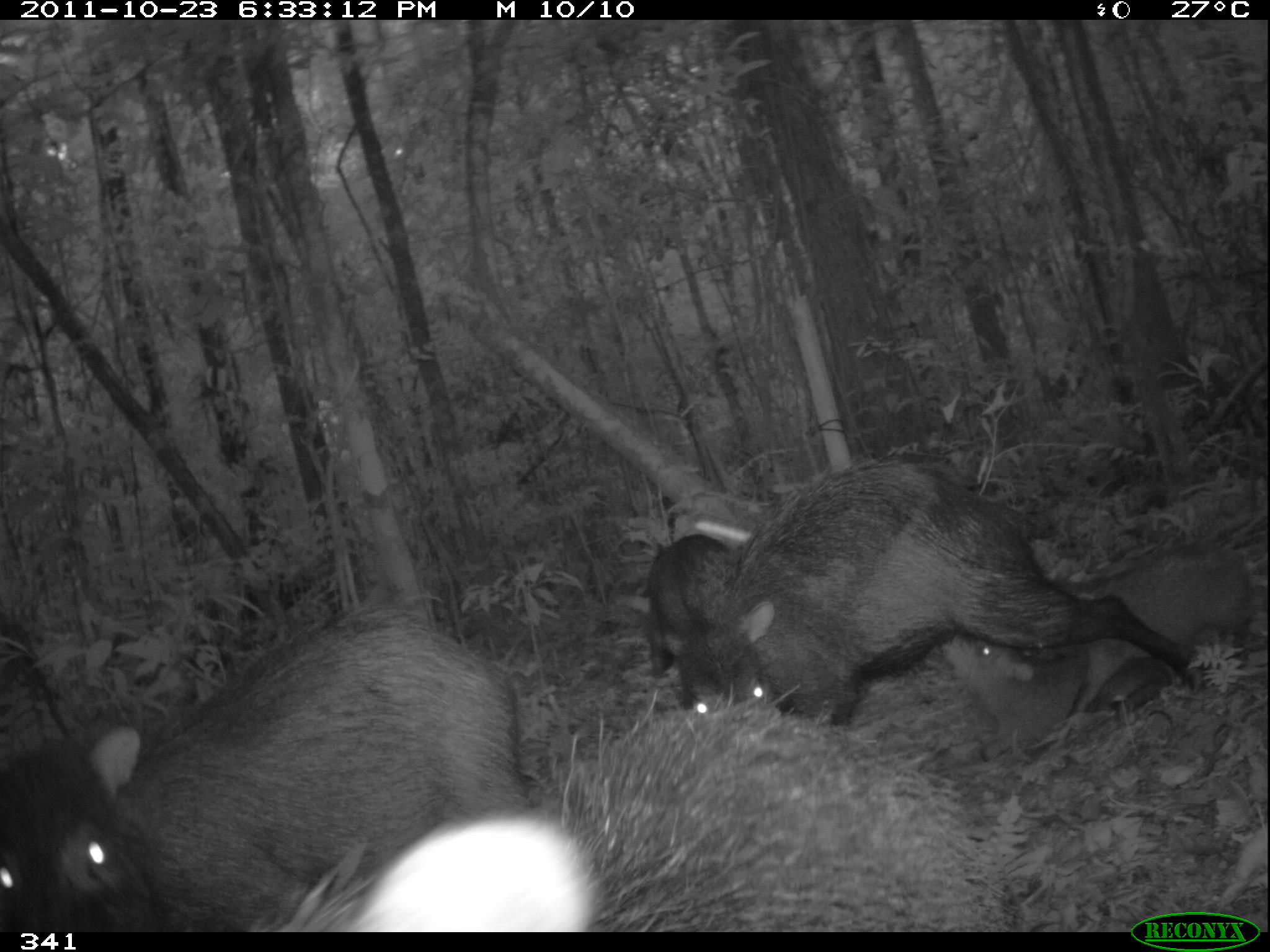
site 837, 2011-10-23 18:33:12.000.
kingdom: Animalia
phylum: Chordata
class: Mammalia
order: Artiodactyla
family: Tayassuidae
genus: Tayassu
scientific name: Tayassu pecari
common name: white-lipped peccary